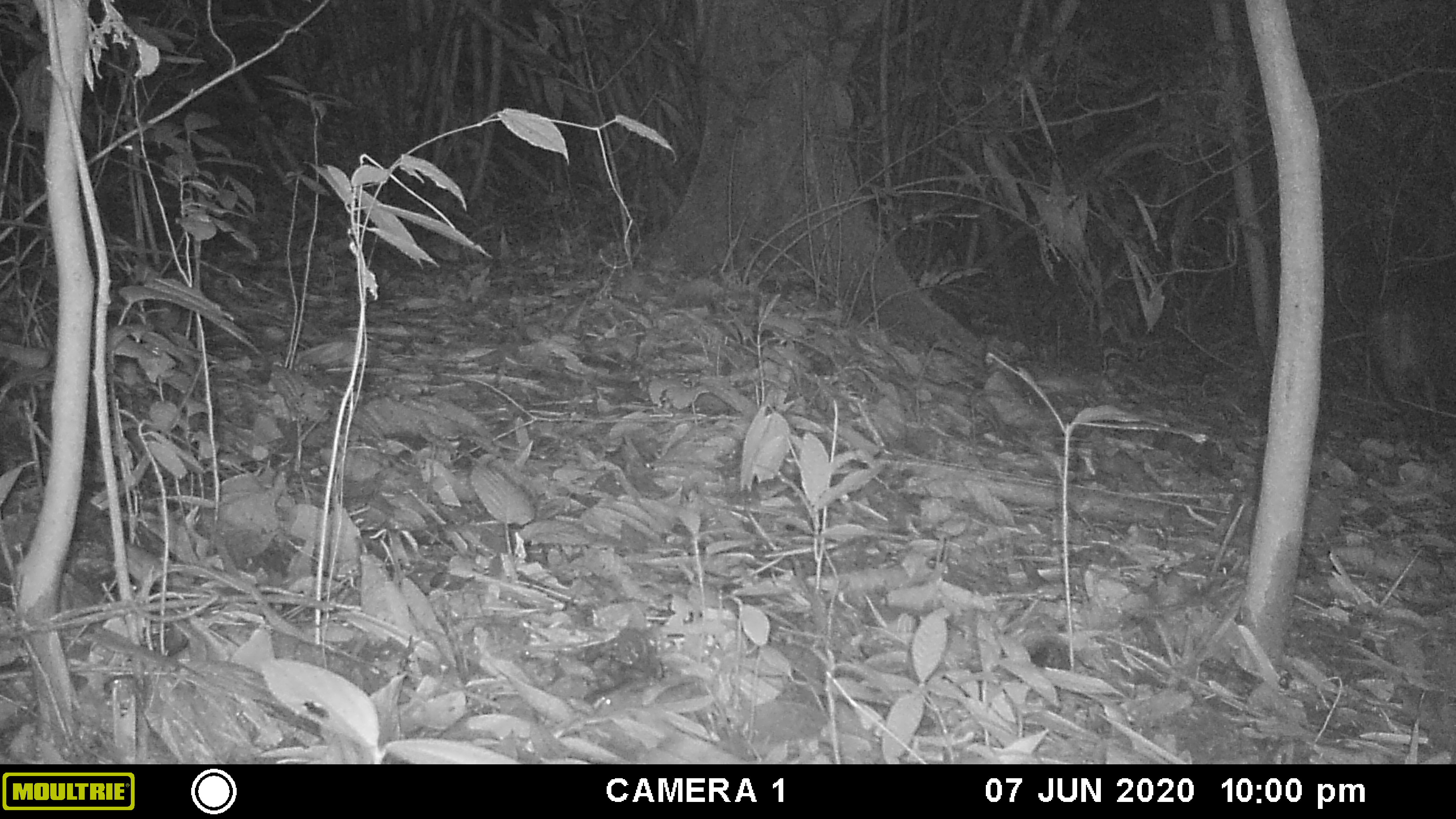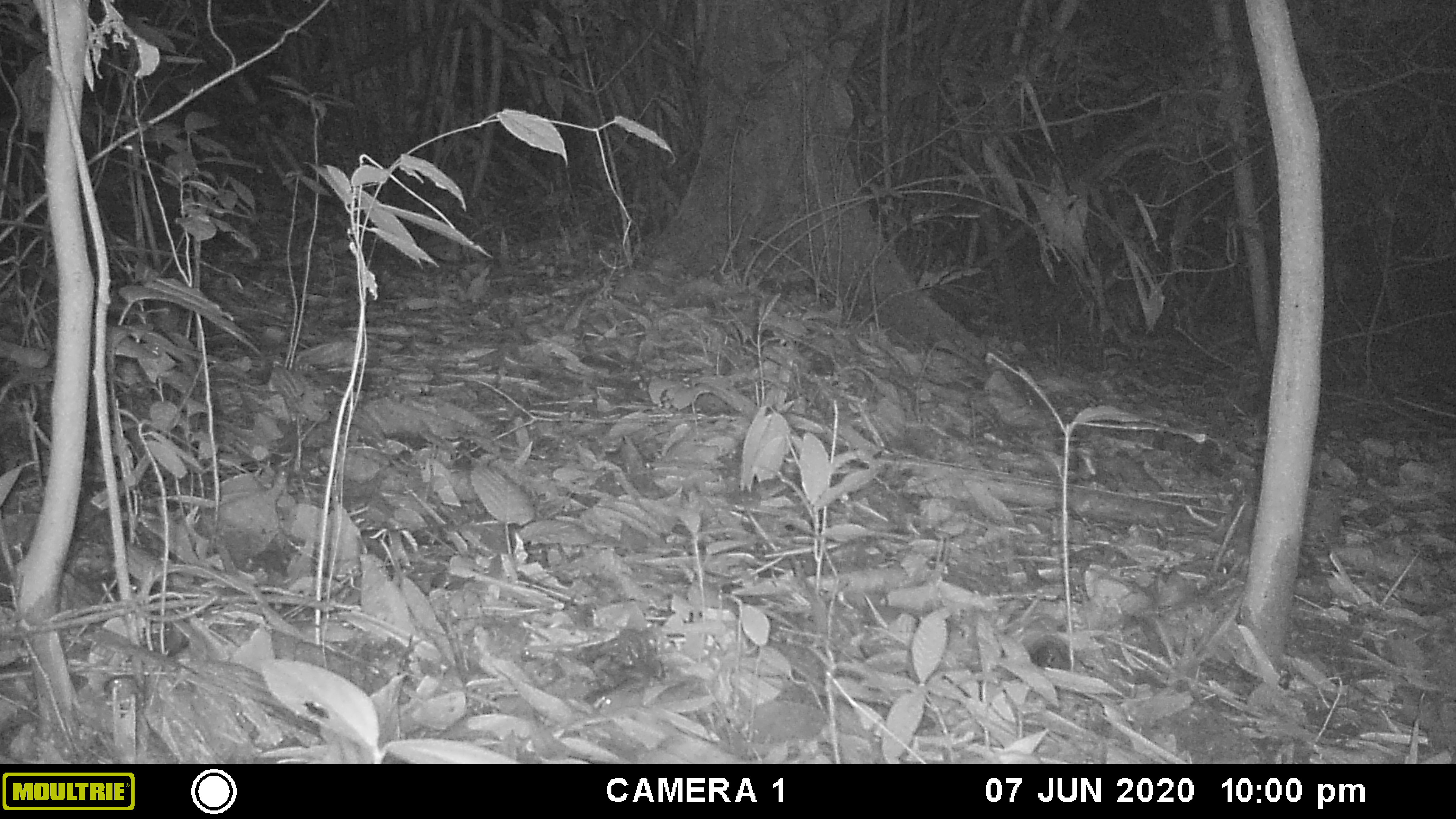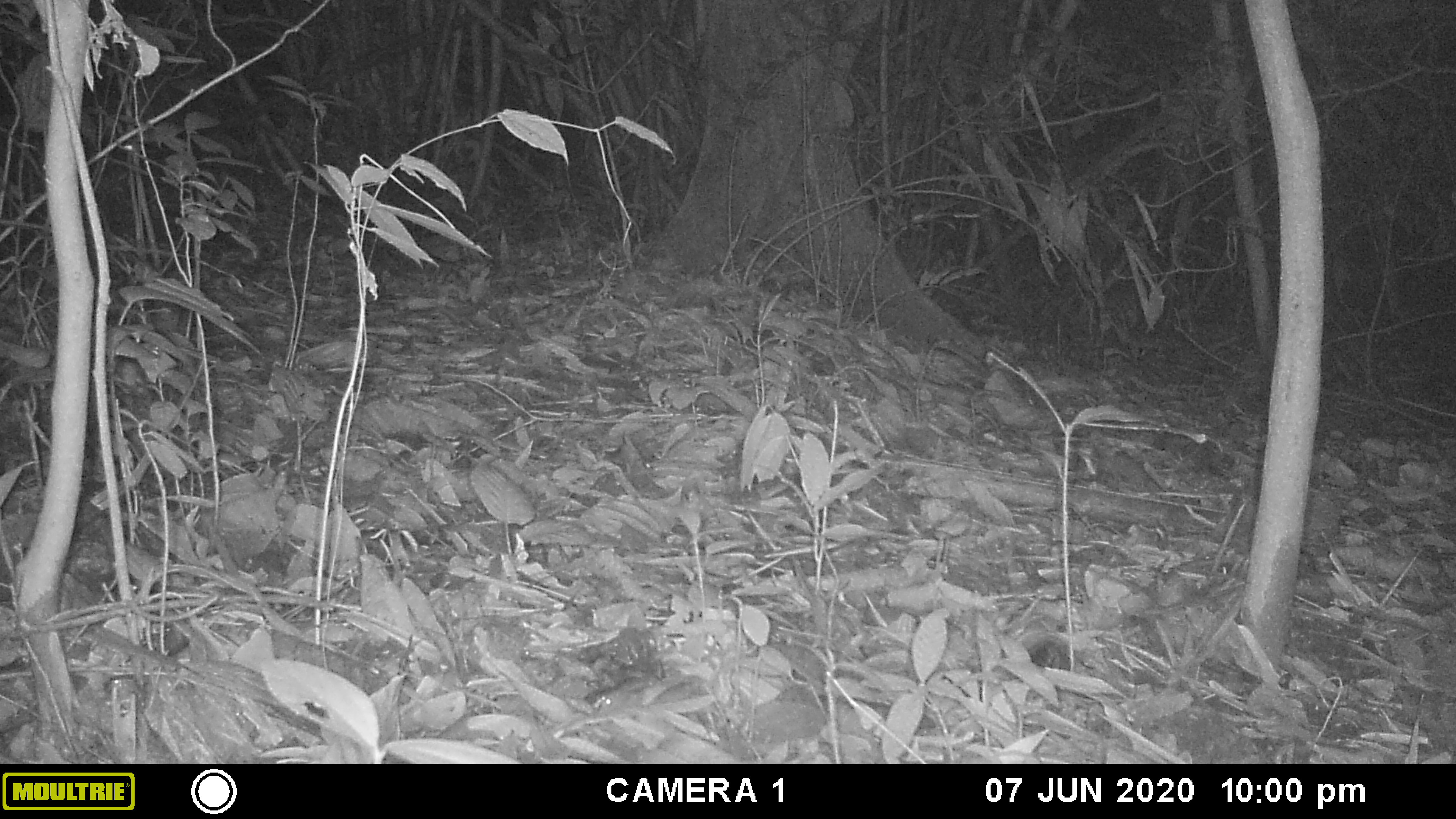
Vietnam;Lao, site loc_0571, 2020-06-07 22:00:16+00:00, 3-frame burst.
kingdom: Animalia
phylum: Chordata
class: Mammalia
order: Artiodactyla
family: Cervidae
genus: Muntiacus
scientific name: Muntiacus rooseveltorum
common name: roosevelt's muntjac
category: roosevelts muntjac group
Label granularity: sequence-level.